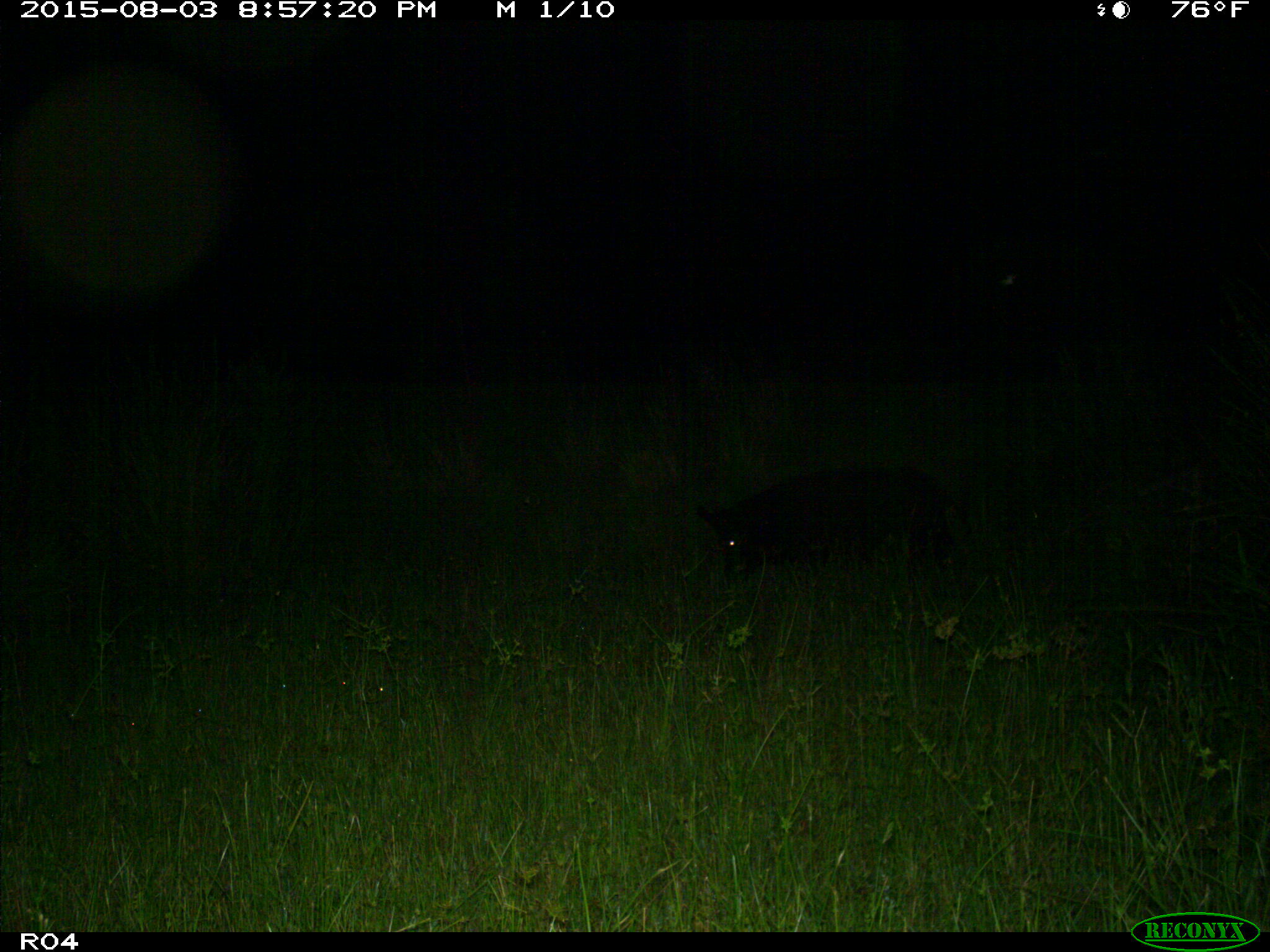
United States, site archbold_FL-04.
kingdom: Animalia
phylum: Chordata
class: Mammalia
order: Artiodactyla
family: Suidae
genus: Sus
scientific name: Sus scrofa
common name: wild boar